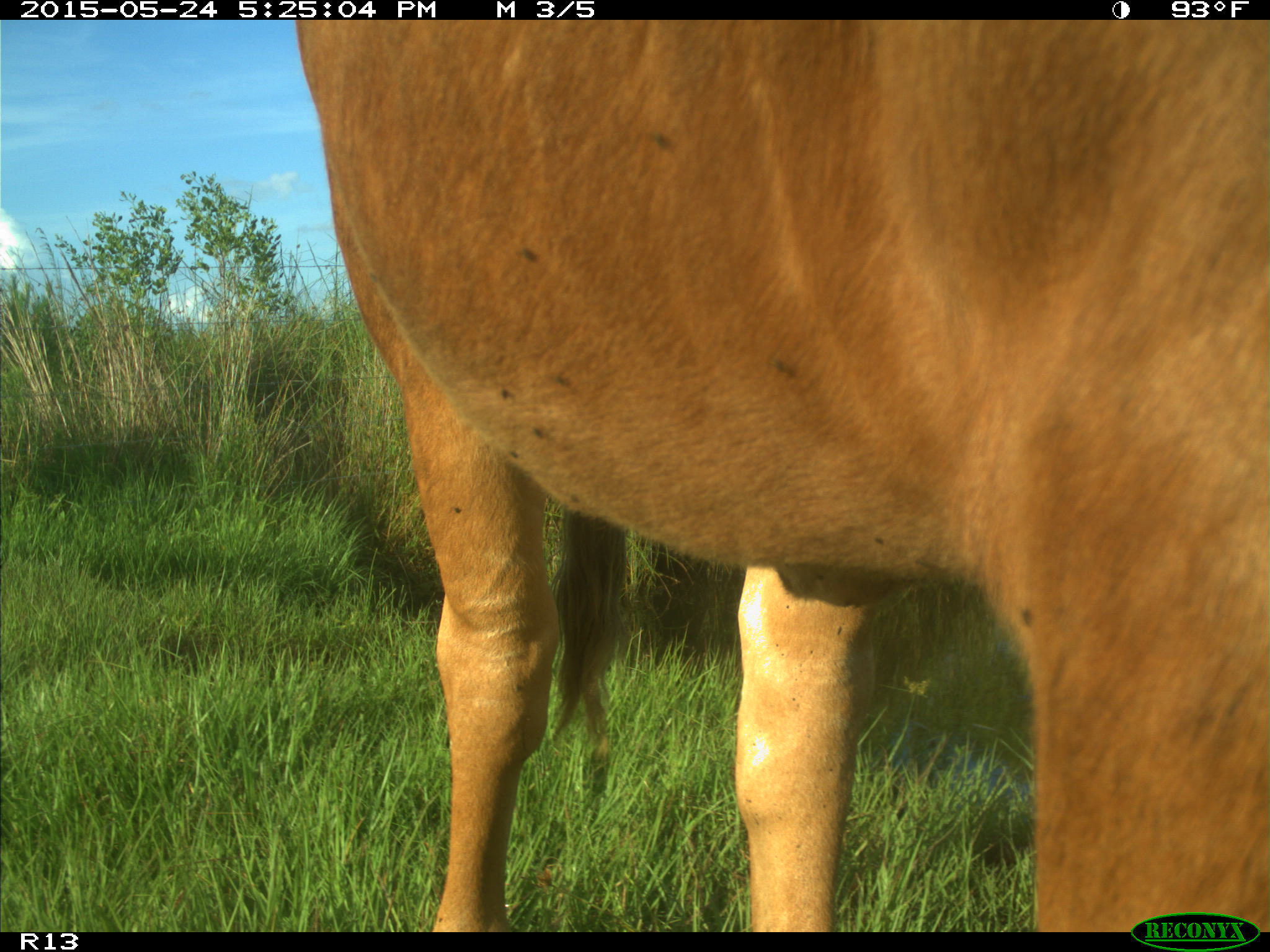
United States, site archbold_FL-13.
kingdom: Animalia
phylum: Chordata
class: Mammalia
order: Artiodactyla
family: Bovidae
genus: Bos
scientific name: Bos taurus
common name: domestic cow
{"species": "Bos taurus (domestic cow)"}